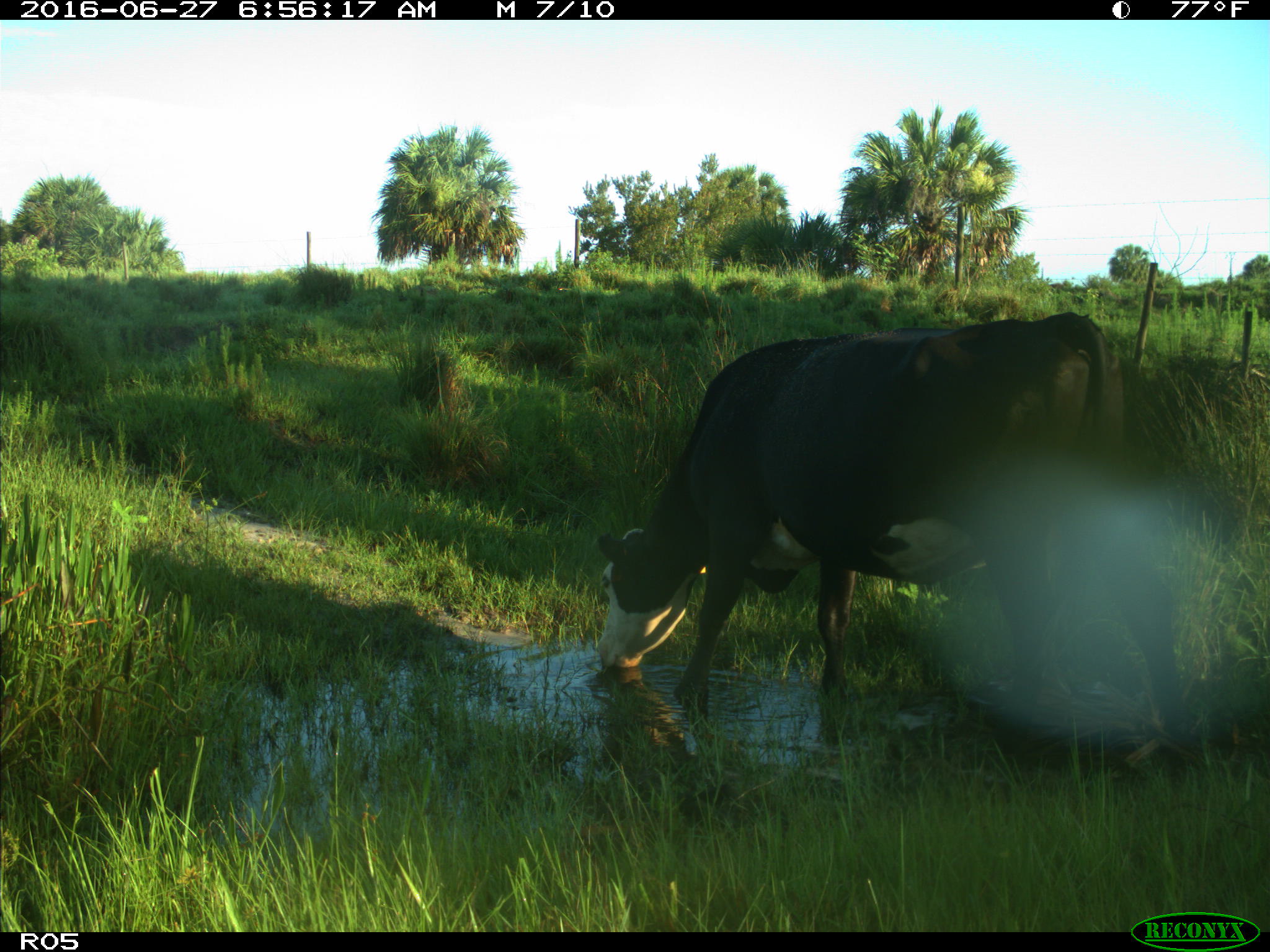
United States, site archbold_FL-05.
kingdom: Animalia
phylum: Chordata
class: Mammalia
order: Artiodactyla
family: Bovidae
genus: Bos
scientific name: Bos taurus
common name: domestic cow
Bos taurus (domestic cow).